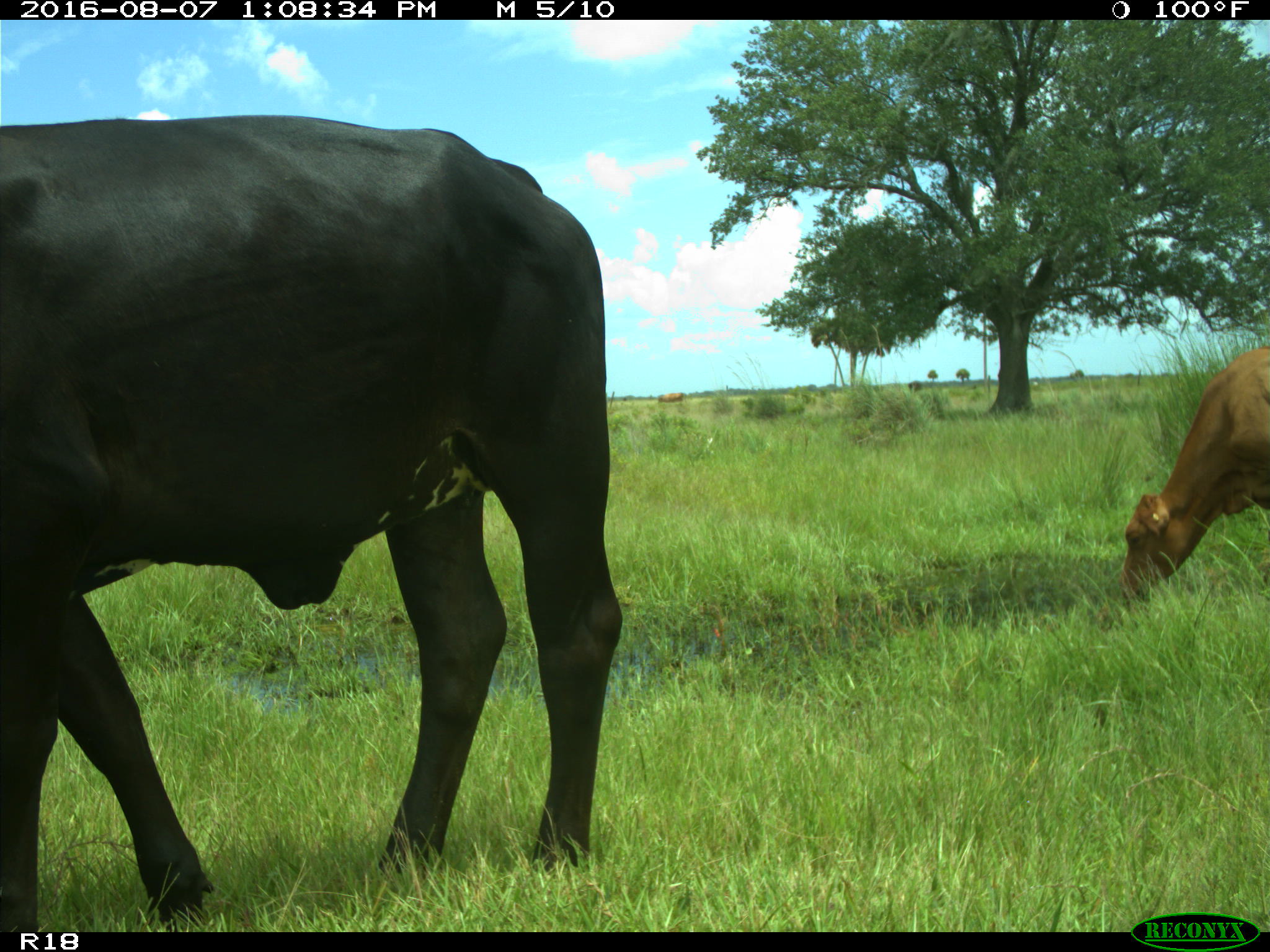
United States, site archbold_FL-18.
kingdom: Animalia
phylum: Chordata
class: Mammalia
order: Artiodactyla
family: Bovidae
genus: Bos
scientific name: Bos taurus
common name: domestic cow